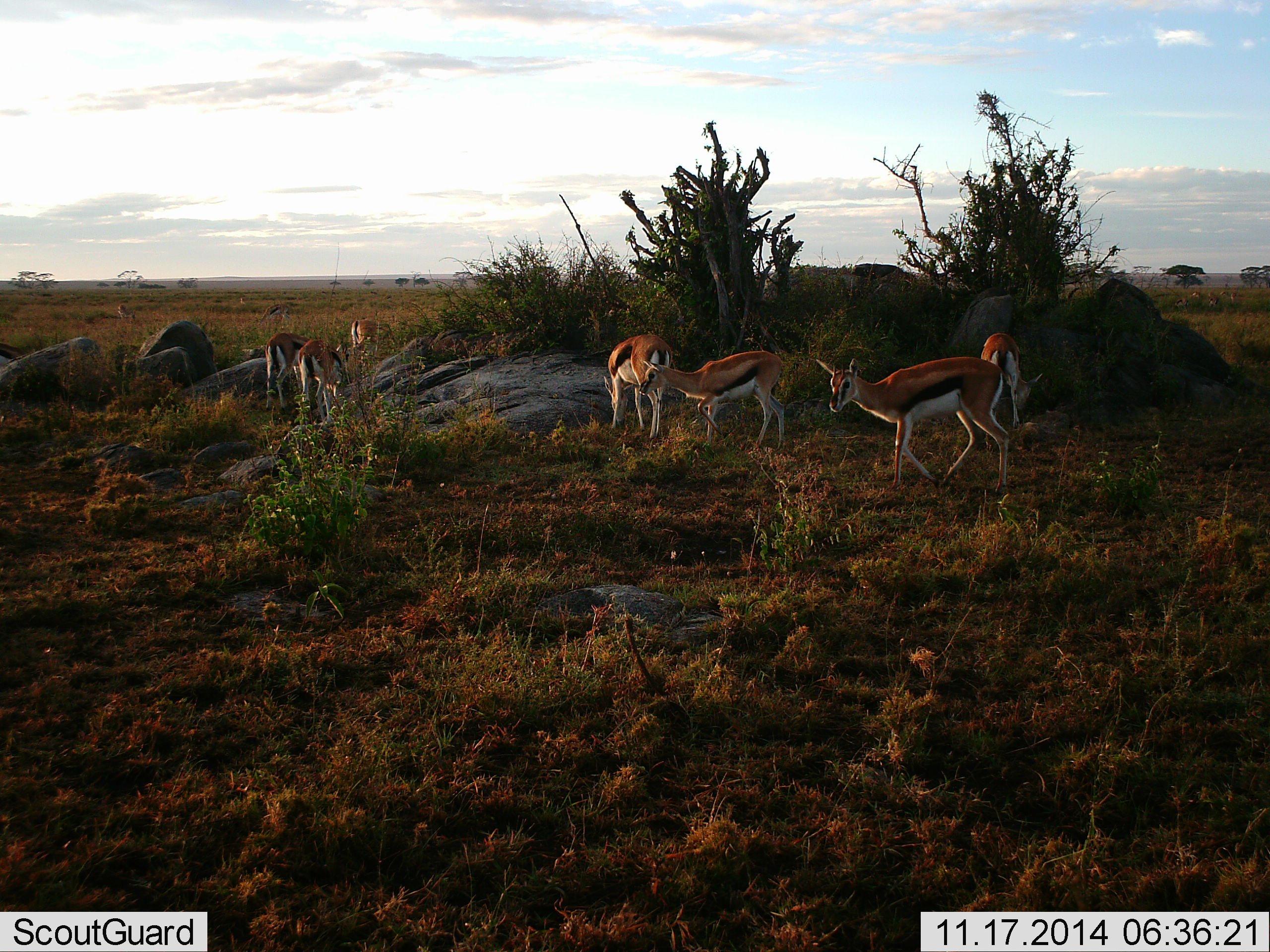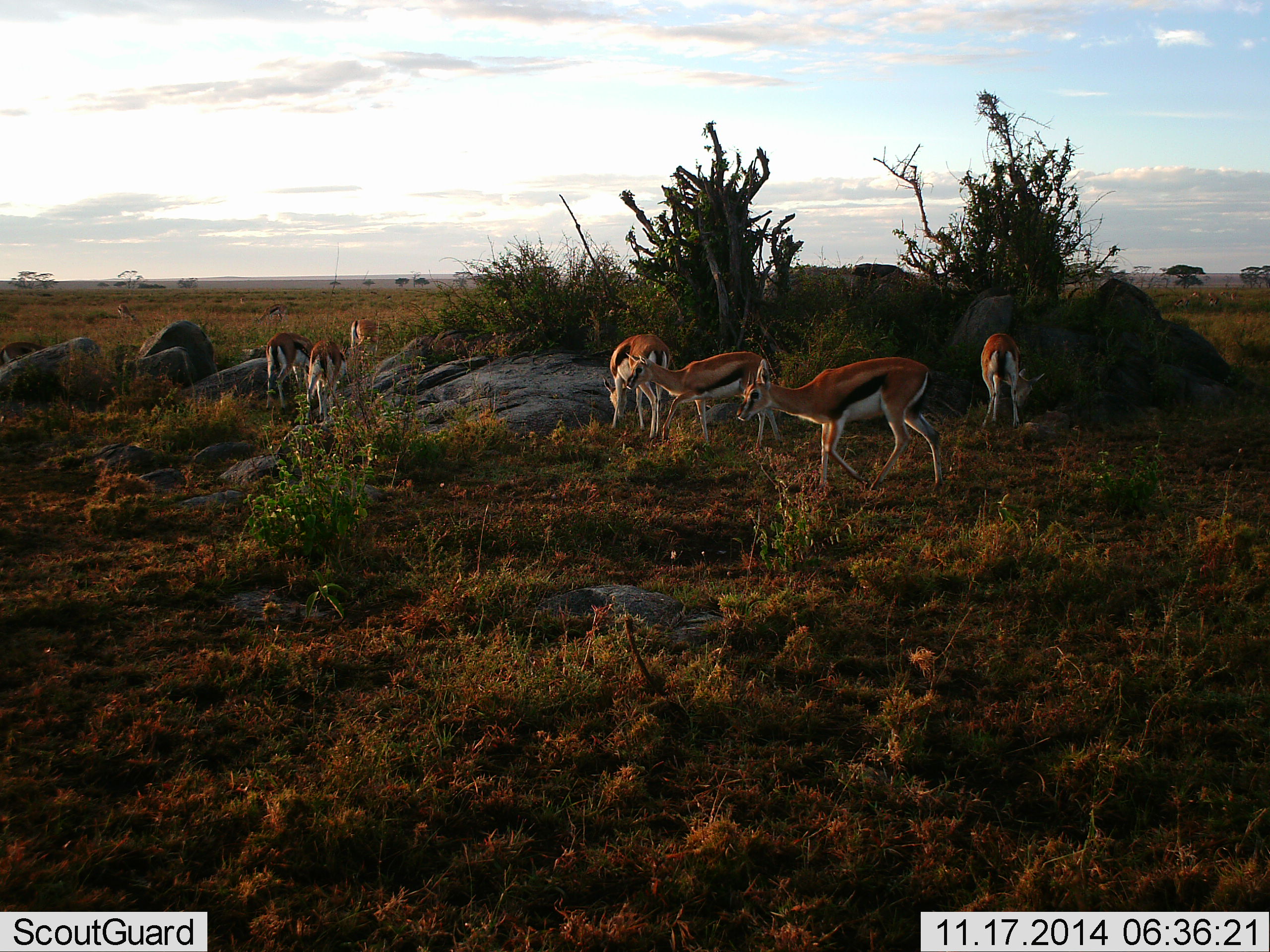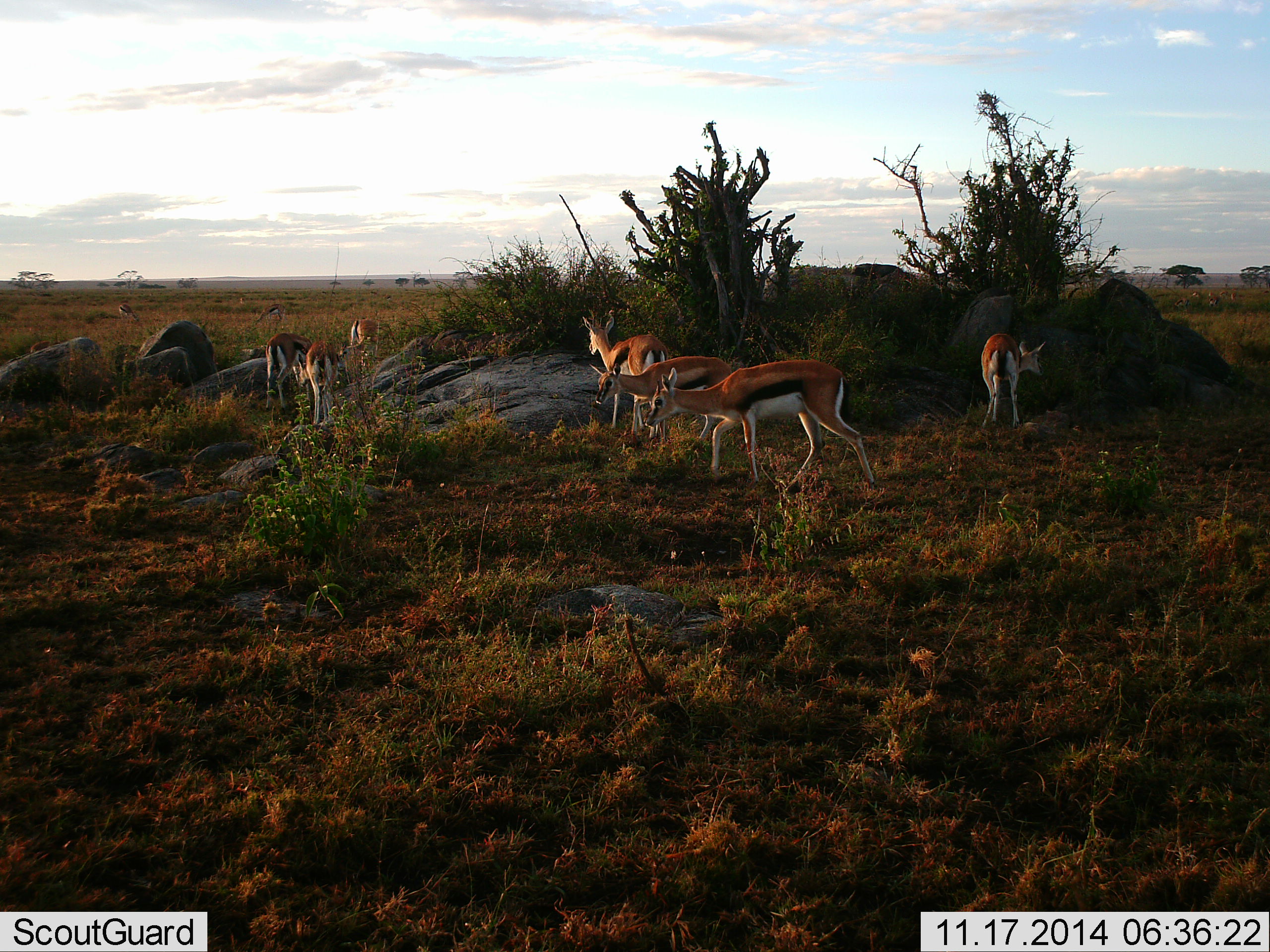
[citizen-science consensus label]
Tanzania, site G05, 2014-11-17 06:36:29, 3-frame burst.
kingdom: Animalia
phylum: Chordata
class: Mammalia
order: Artiodactyla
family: Bovidae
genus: Eudorcas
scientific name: Eudorcas thomsonii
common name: thomson's gazelle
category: gazellethomsons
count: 7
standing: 50%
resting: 0%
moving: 60%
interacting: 0%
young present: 0%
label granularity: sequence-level